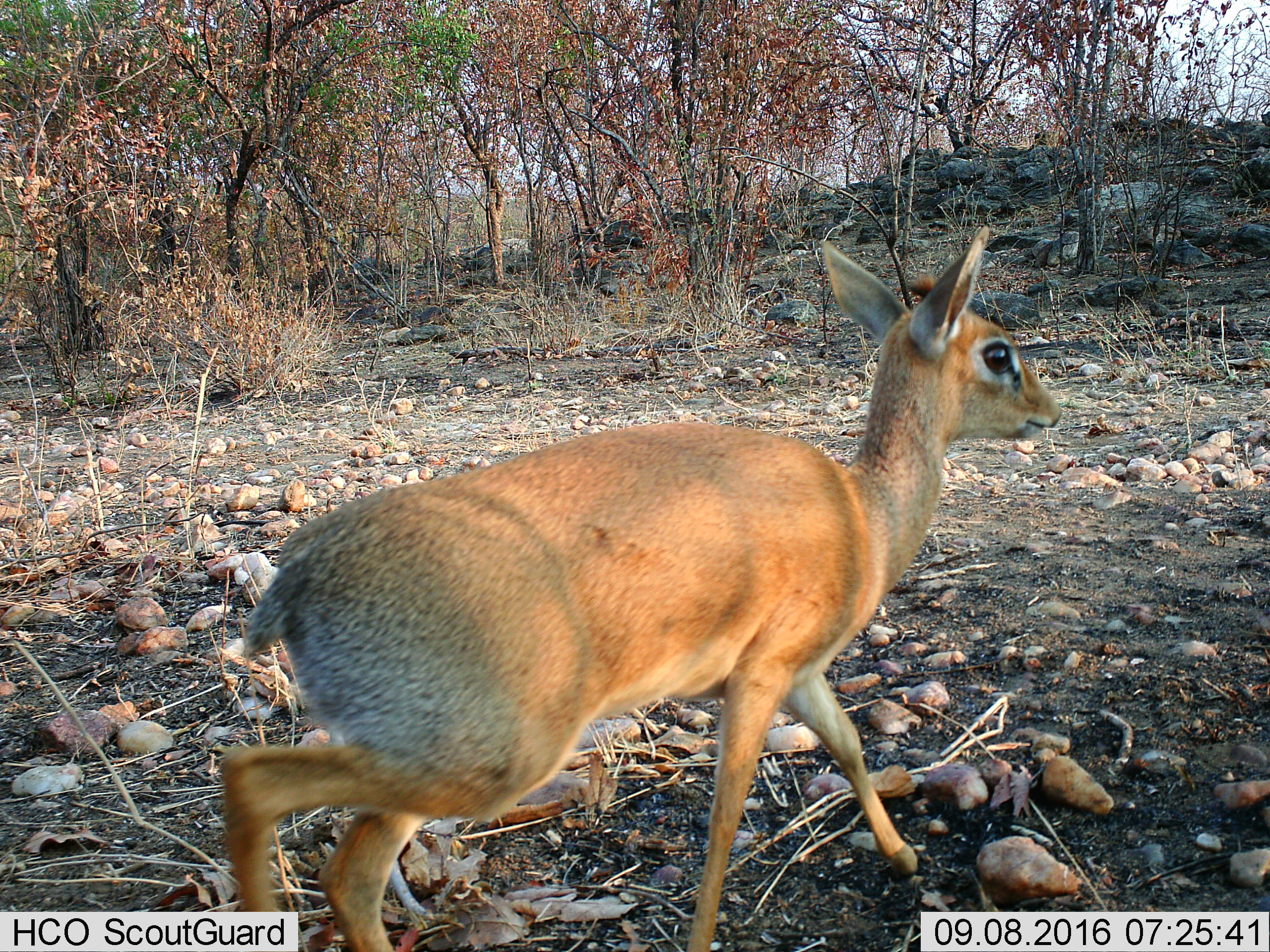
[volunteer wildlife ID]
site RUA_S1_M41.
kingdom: Animalia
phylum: Chordata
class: Mammalia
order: Artiodactyla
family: Bovidae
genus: Madoqua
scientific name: Madoqua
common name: dik-dik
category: dikdik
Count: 1.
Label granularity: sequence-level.